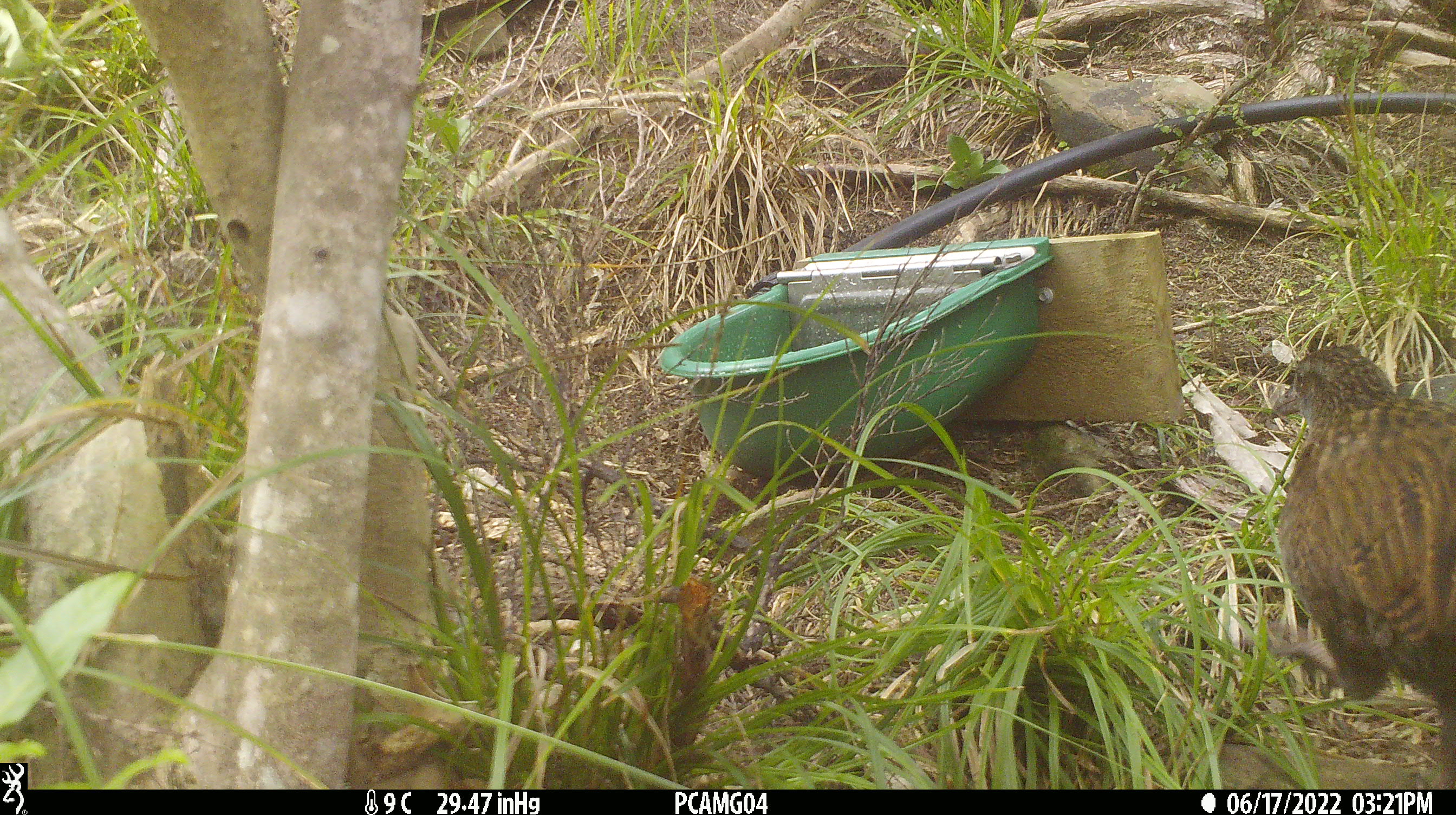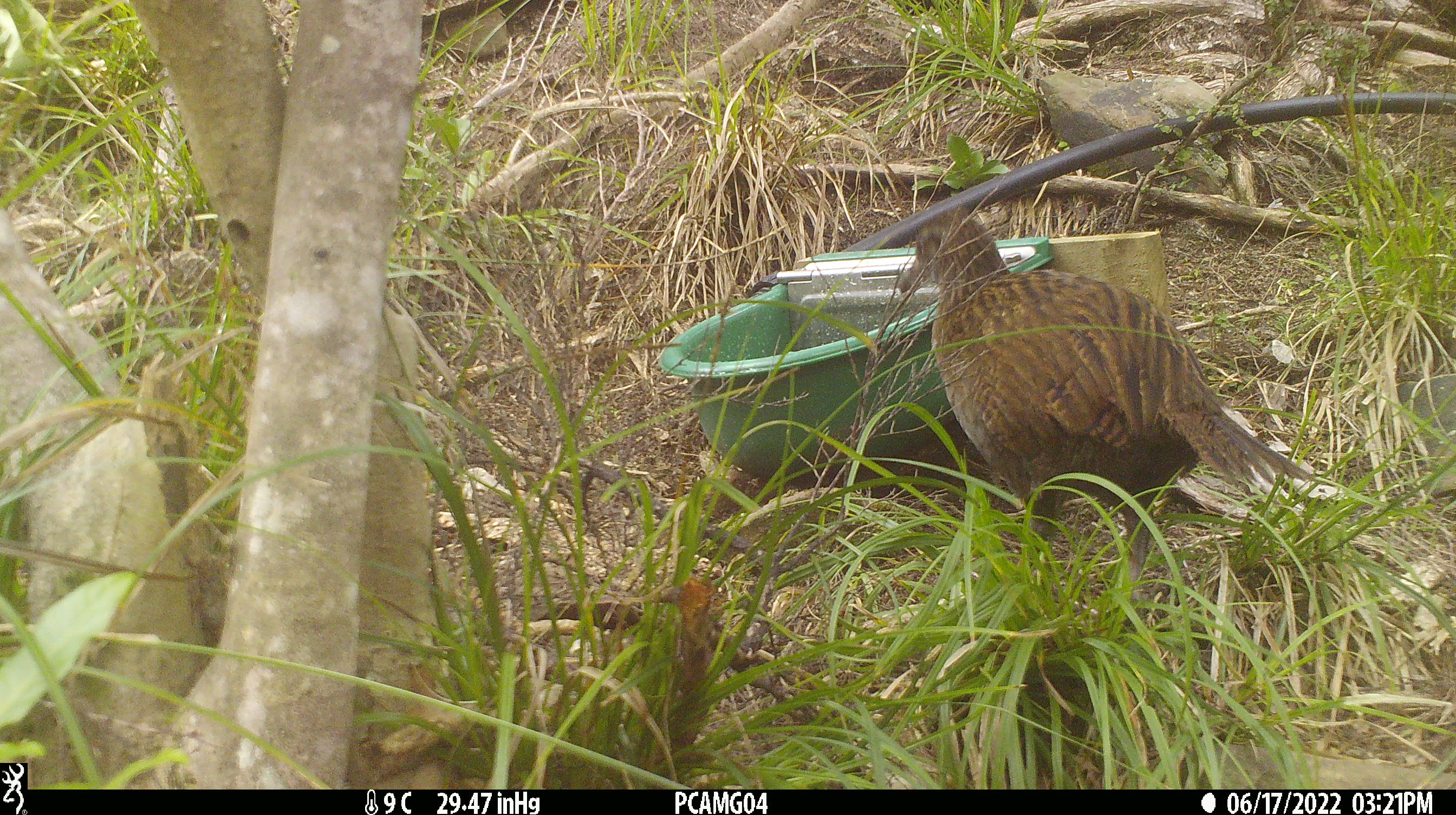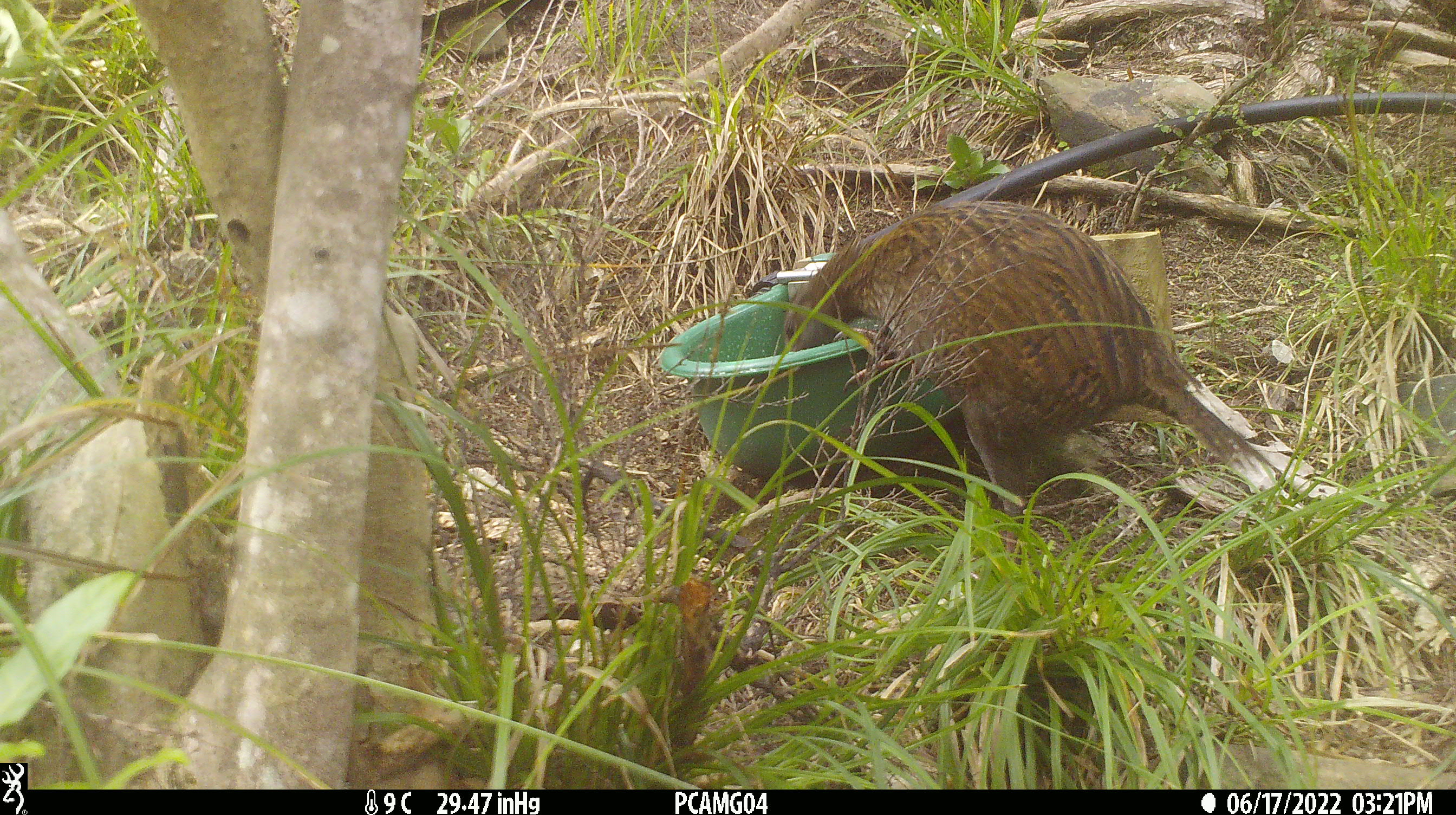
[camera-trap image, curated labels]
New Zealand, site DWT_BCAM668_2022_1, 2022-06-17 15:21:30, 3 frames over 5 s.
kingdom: Animalia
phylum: Chordata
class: Aves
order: Gruiformes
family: Rallidae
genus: Gallirallus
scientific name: Gallirallus australis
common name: weka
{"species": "weka (Gallirallus australis)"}